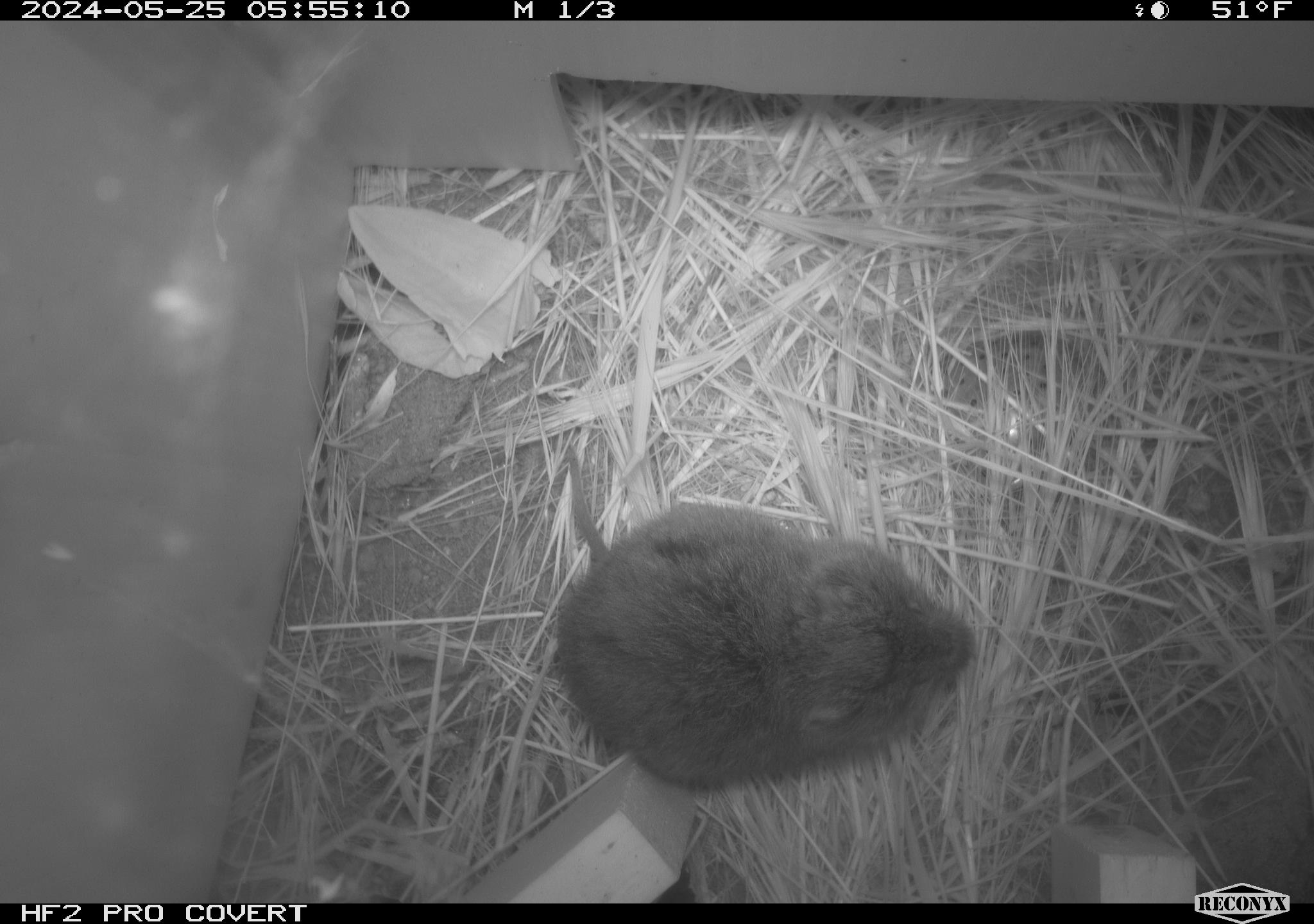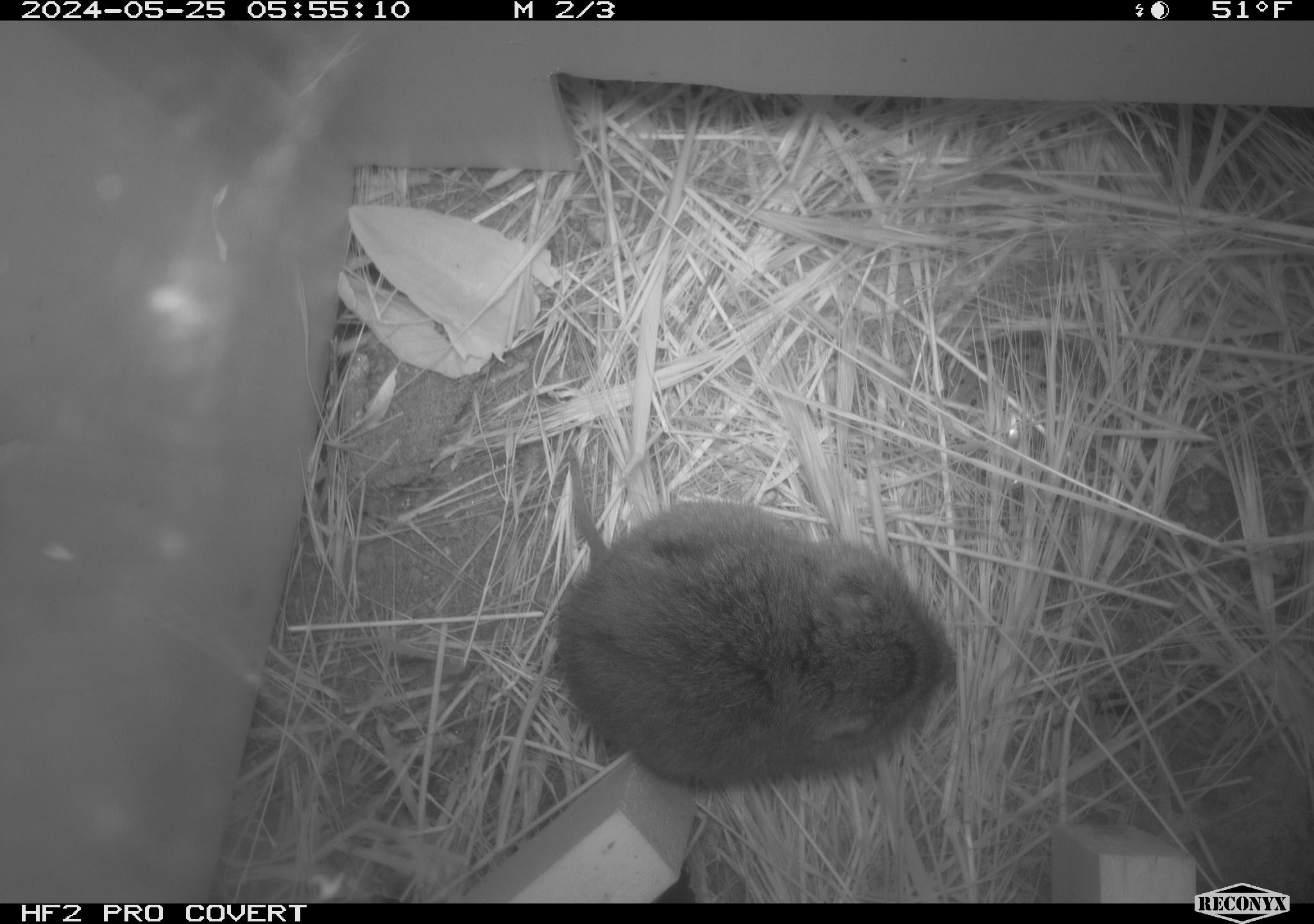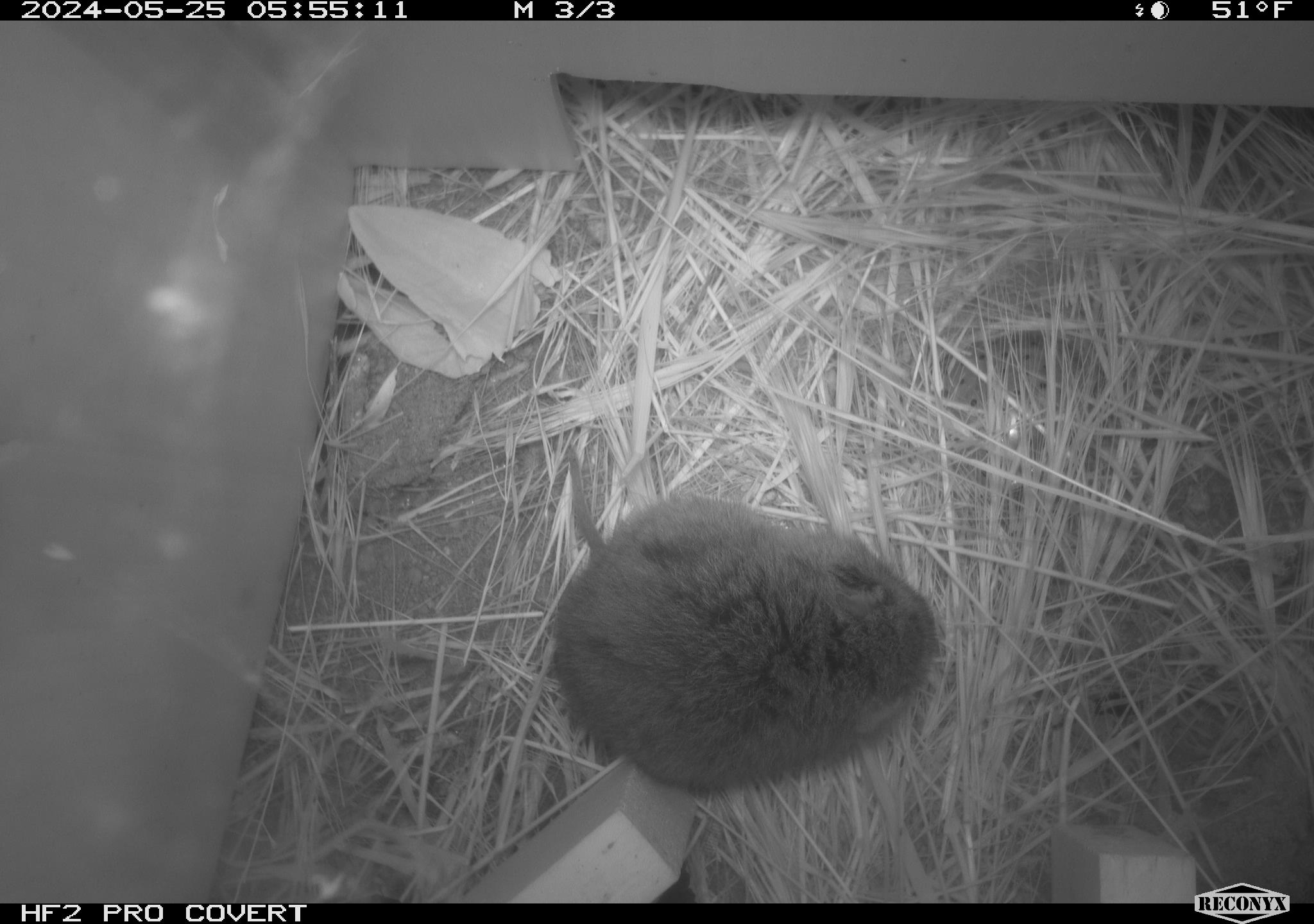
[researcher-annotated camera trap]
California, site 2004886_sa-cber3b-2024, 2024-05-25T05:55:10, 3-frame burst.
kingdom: Animalia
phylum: Chordata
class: Mammalia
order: Rodentia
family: Cricetidae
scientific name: Arvicolinae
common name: voles, lemmings, and muskrats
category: arvicolinae subfamily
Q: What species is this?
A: Arvicolinae subfamily (voles, lemmings, and muskrats) (Arvicolinae).